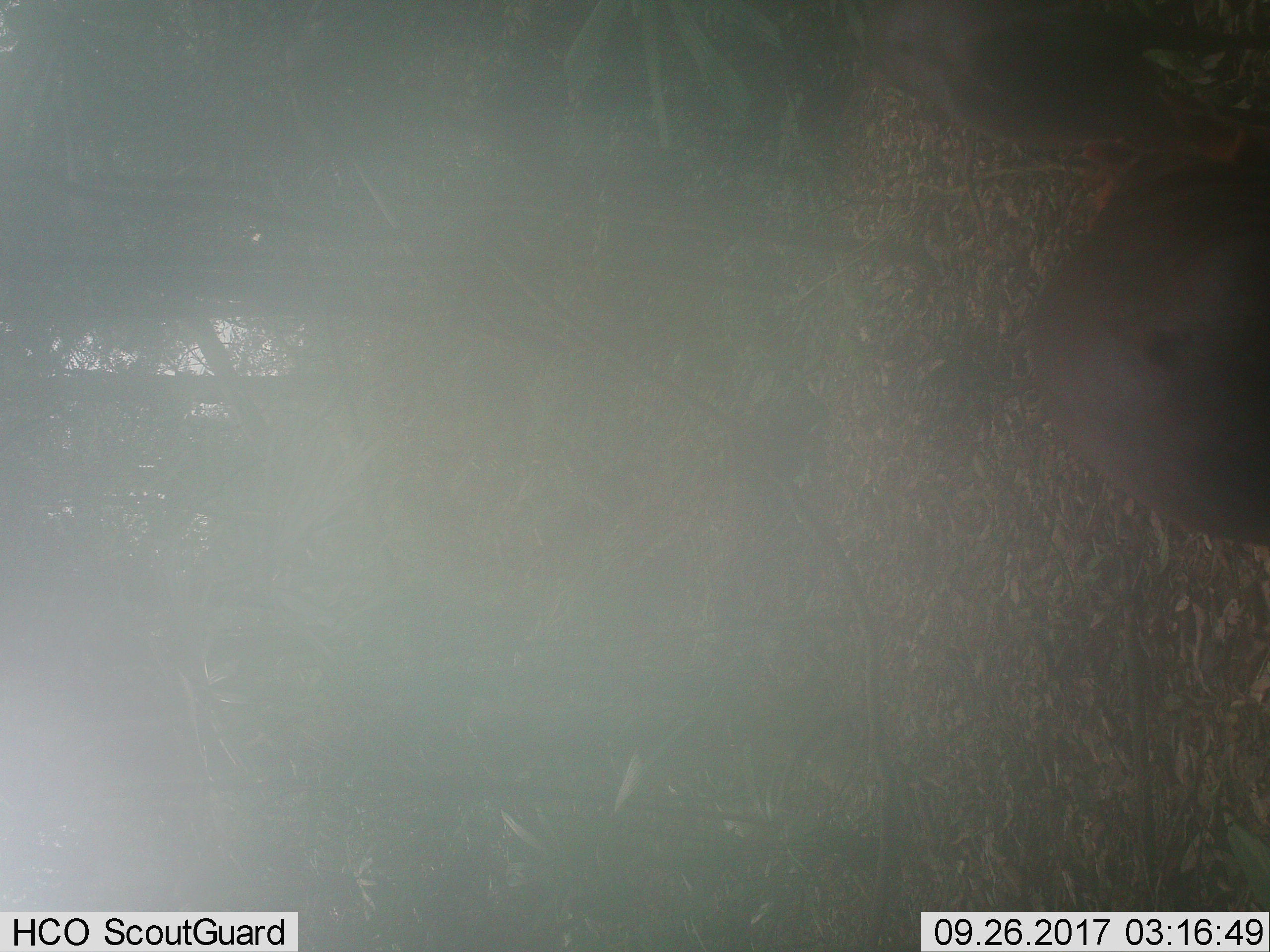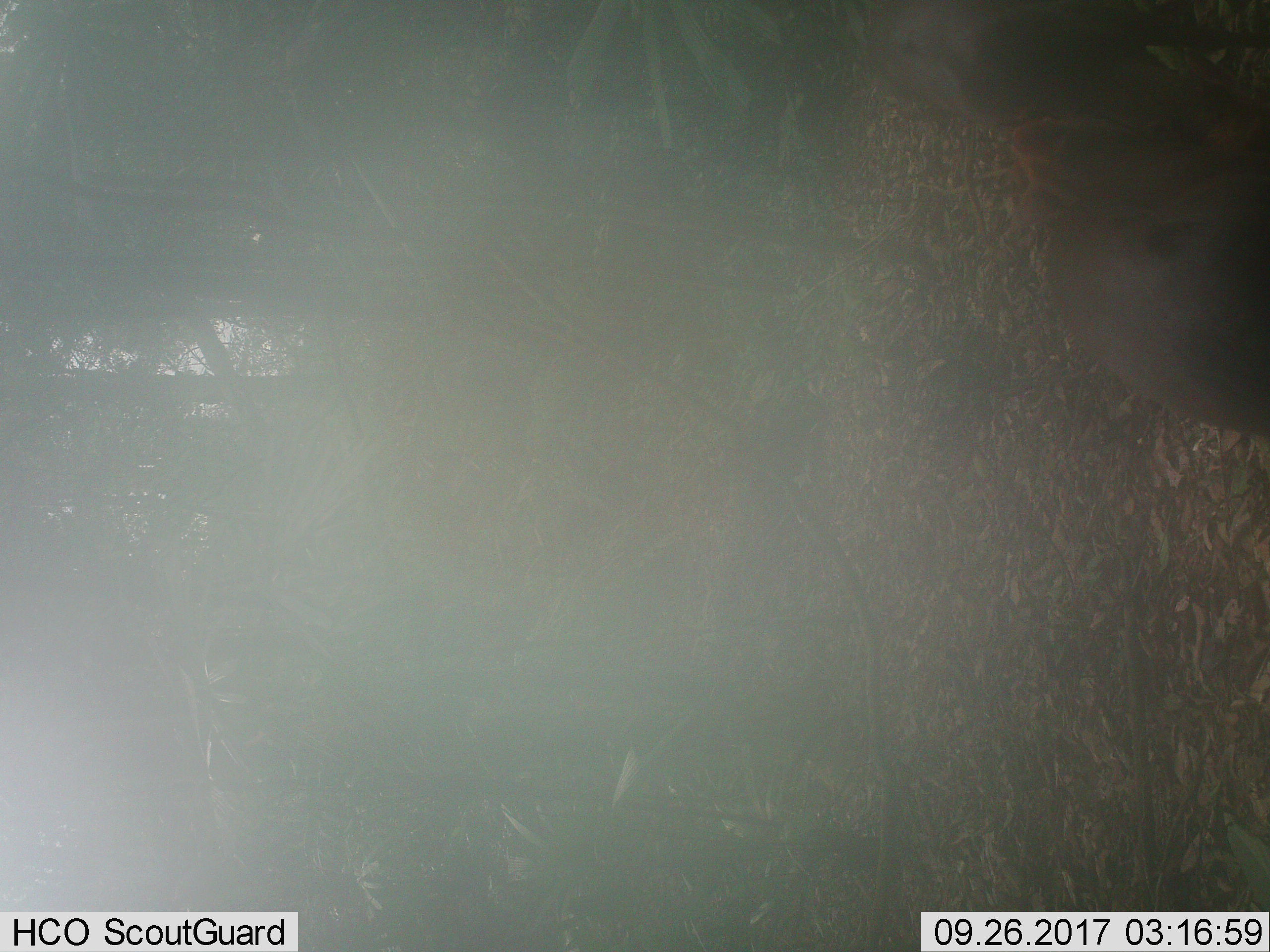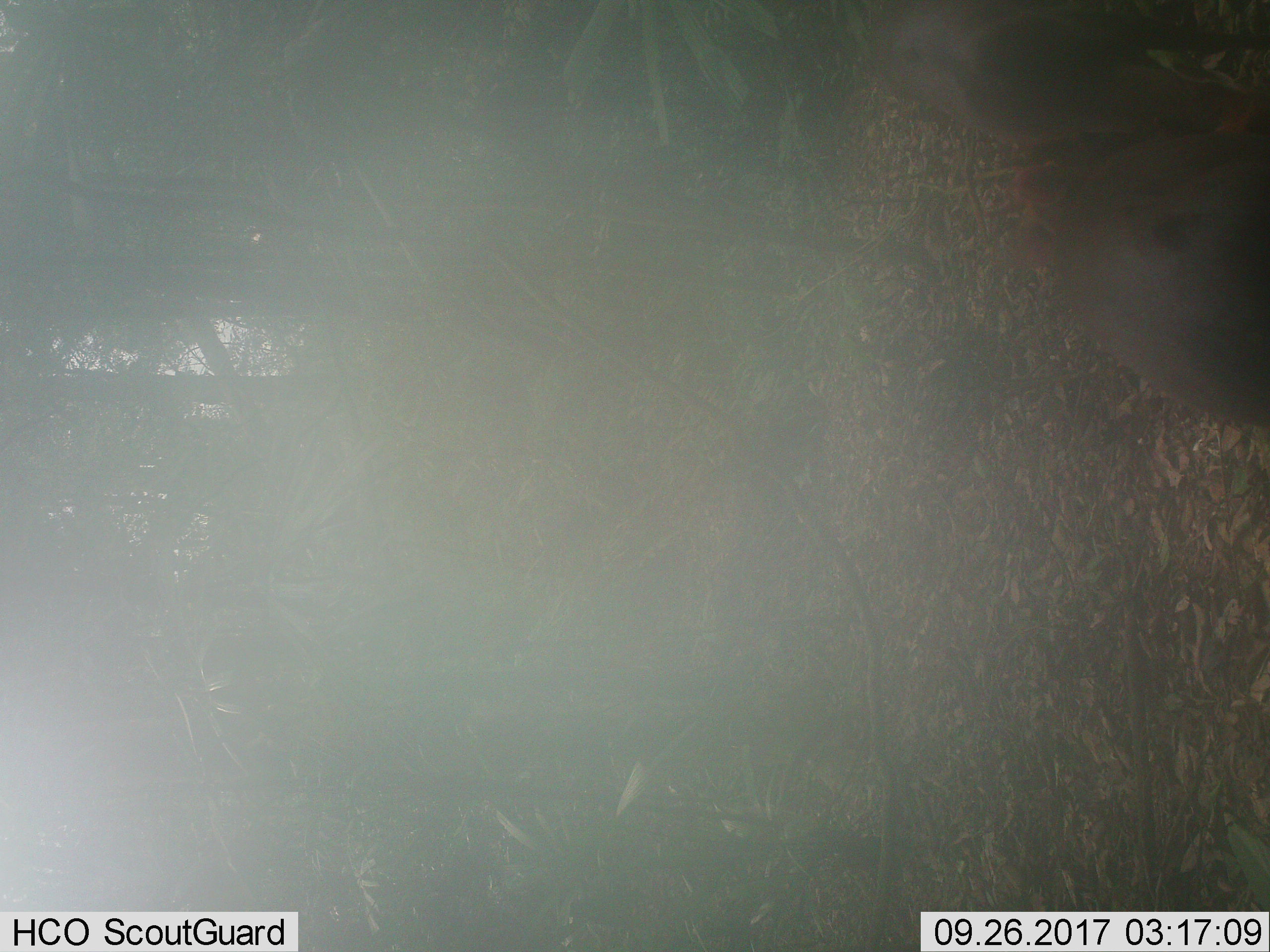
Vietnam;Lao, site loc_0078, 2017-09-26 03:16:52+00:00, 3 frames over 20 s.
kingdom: Animalia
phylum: Chordata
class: Mammalia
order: Artiodactyla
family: Cervidae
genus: Muntiacus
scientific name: Muntiacus rooseveltorum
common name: roosevelt's muntjac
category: roosevelts muntjac group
Roosevelts muntjac group (roosevelt's muntjac) (Muntiacus rooseveltorum). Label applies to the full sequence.